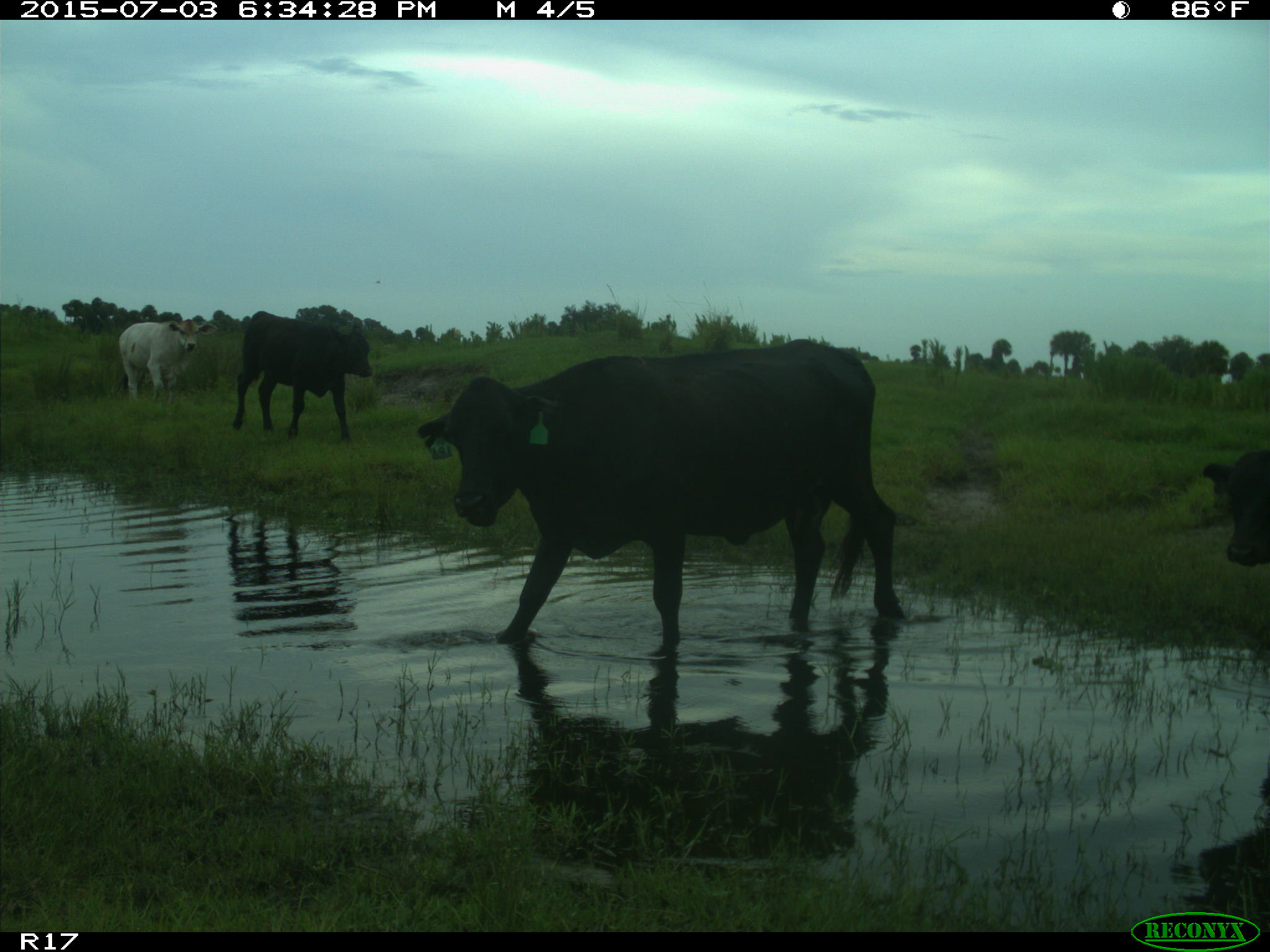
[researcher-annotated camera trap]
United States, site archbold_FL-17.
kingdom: Animalia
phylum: Chordata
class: Mammalia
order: Artiodactyla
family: Bovidae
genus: Bos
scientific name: Bos taurus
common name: domestic cow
Bos taurus (domestic cow).